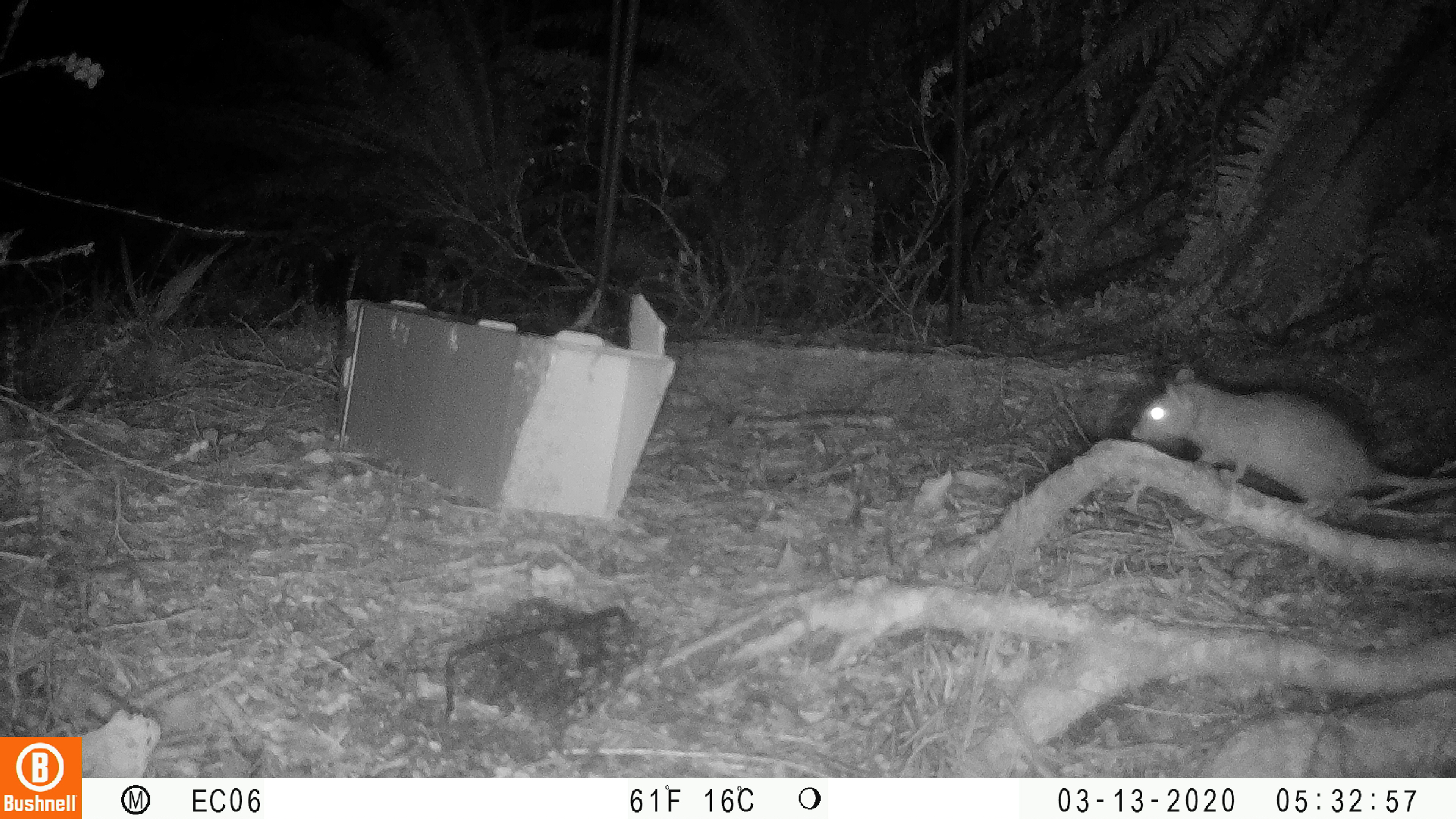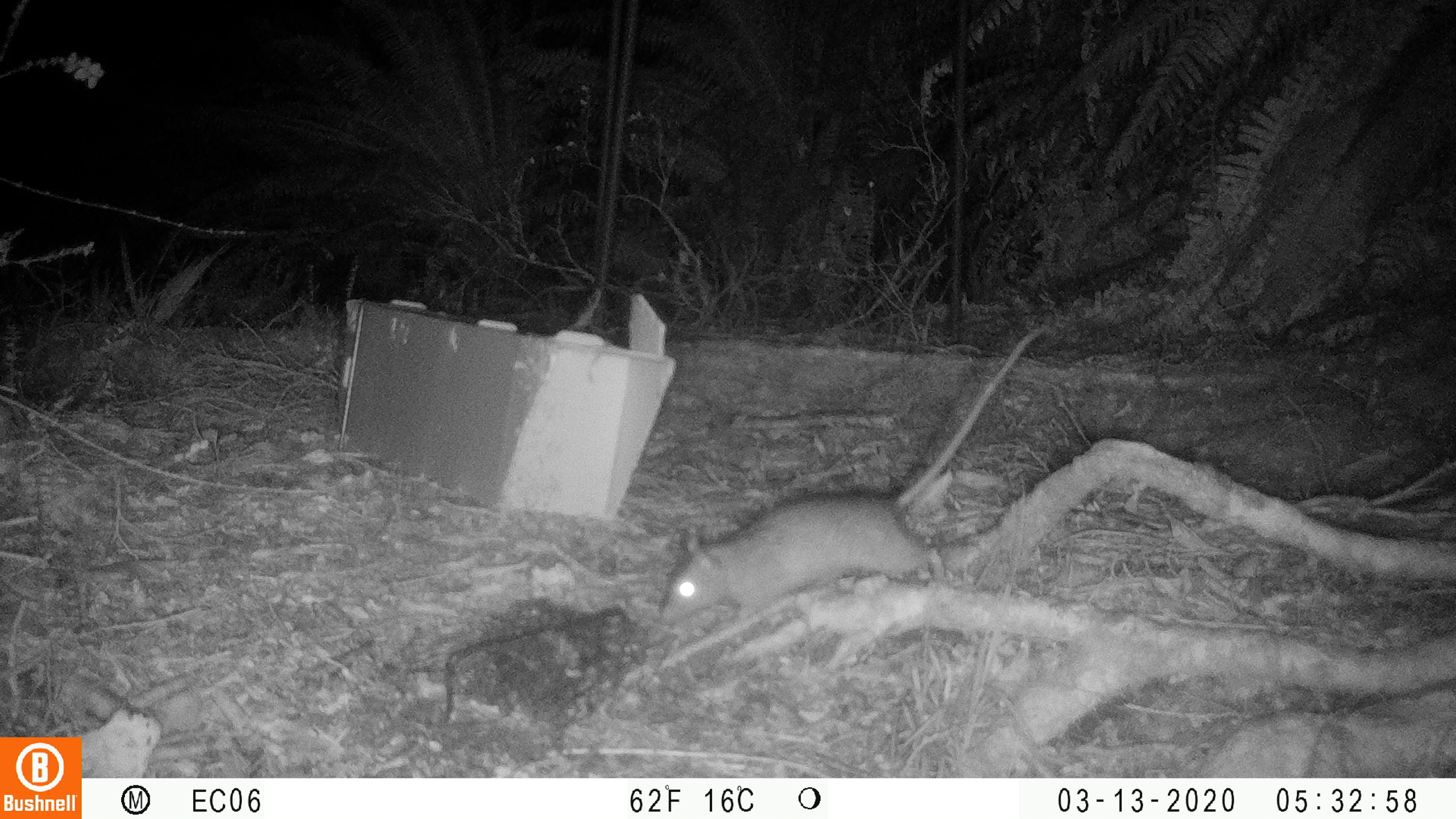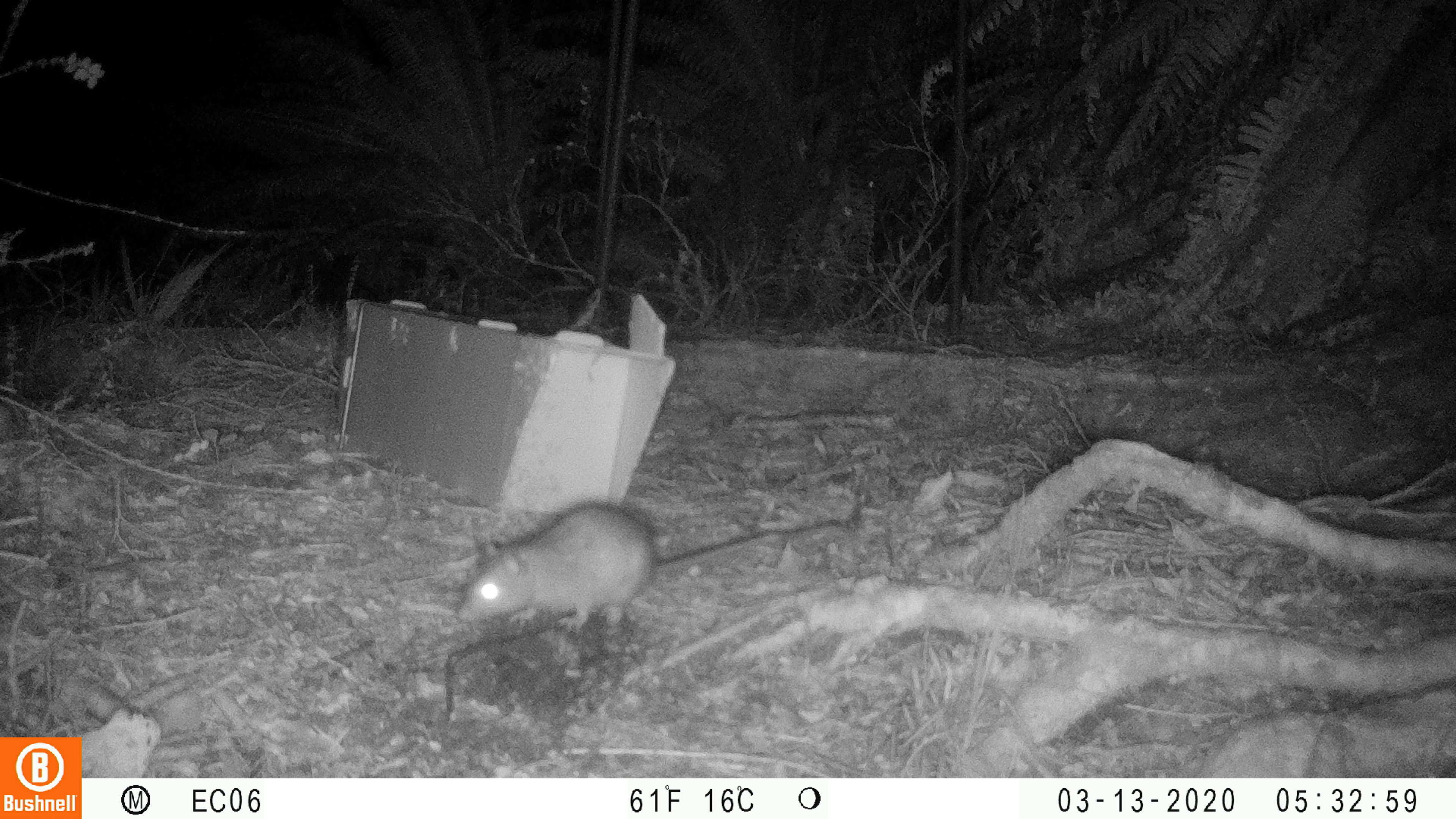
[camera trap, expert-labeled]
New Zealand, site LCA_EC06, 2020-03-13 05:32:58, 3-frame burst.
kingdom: Animalia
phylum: Chordata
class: Mammalia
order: Rodentia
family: Muridae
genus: Rattus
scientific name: Rattus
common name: rat